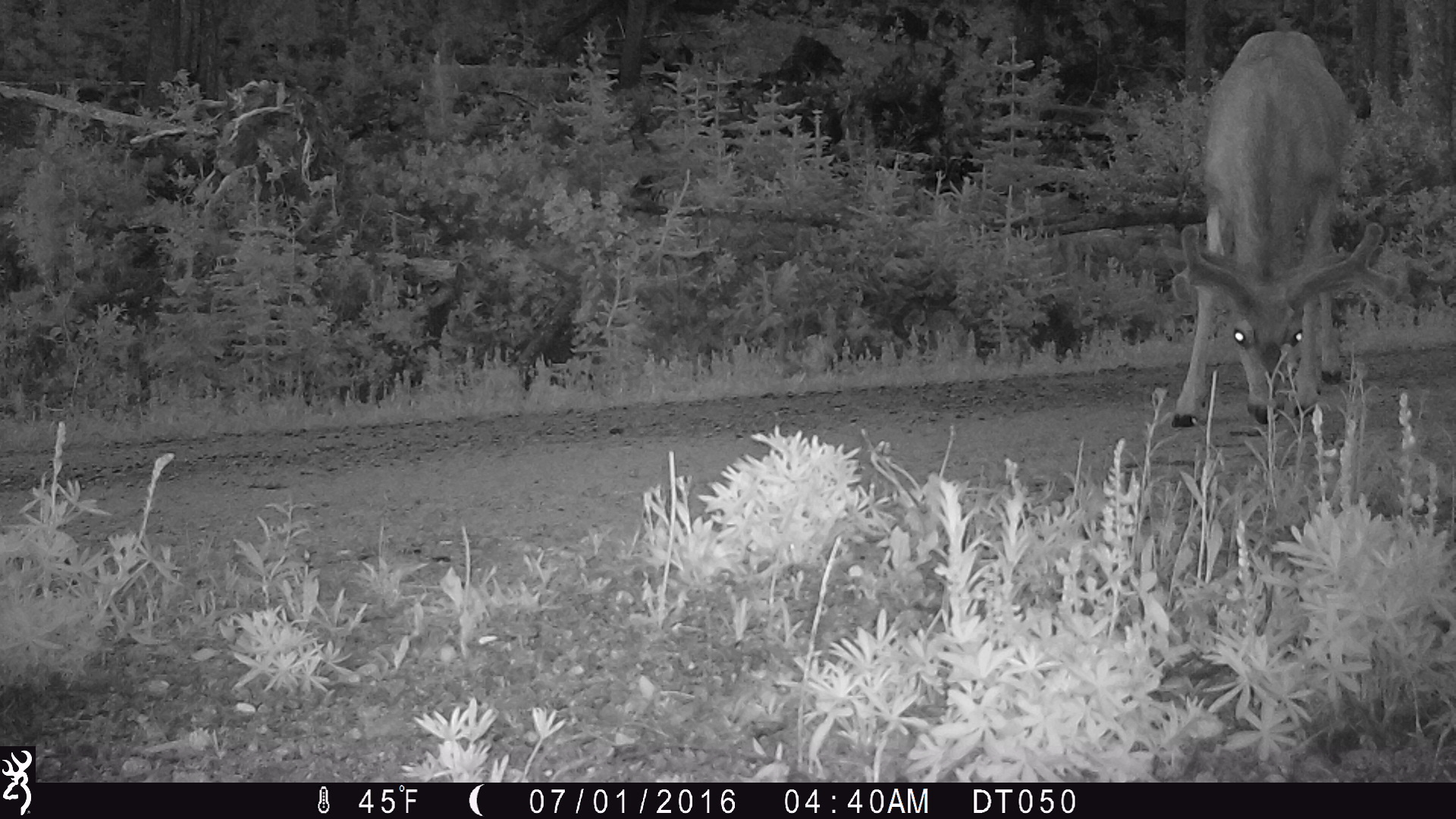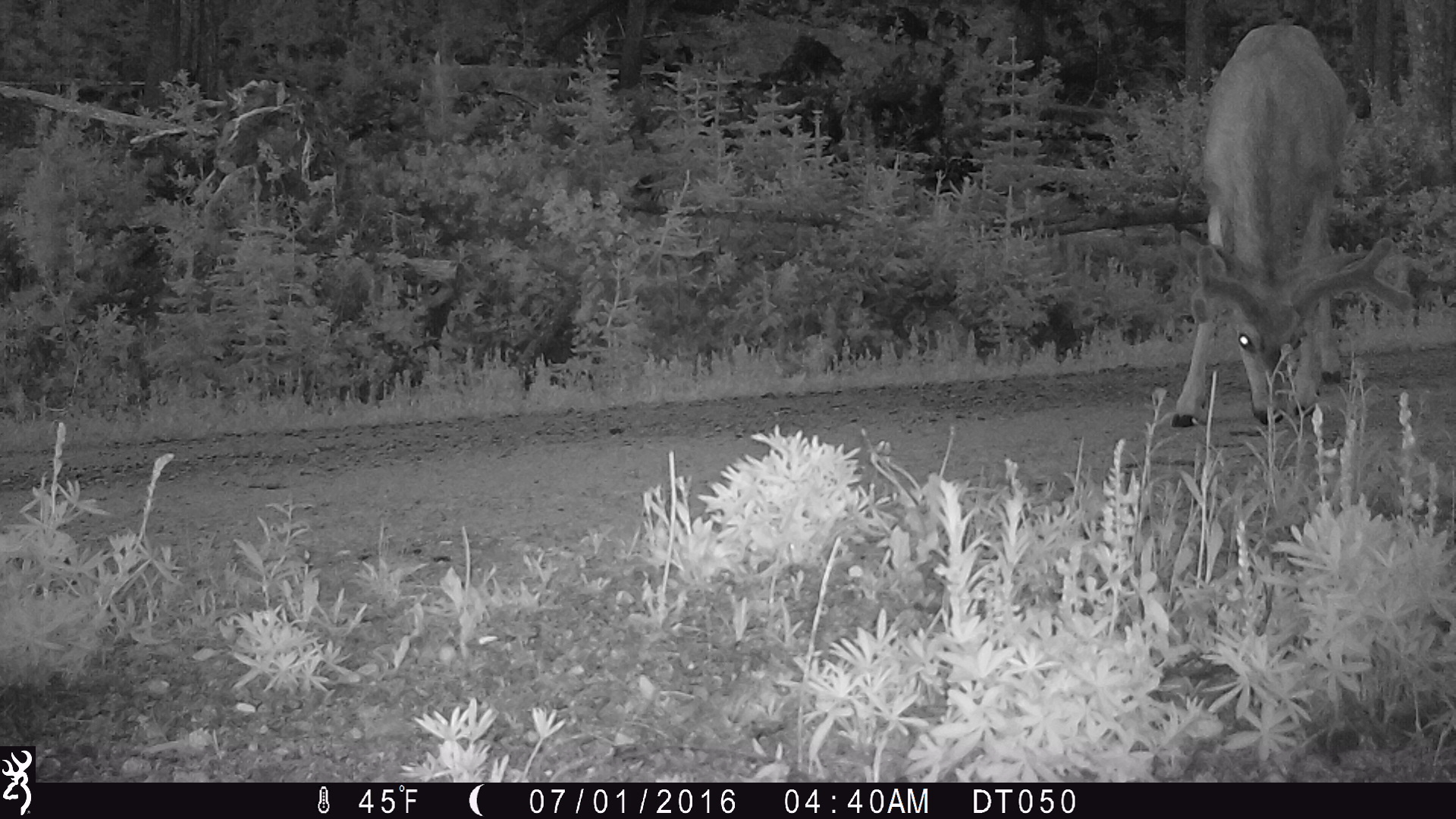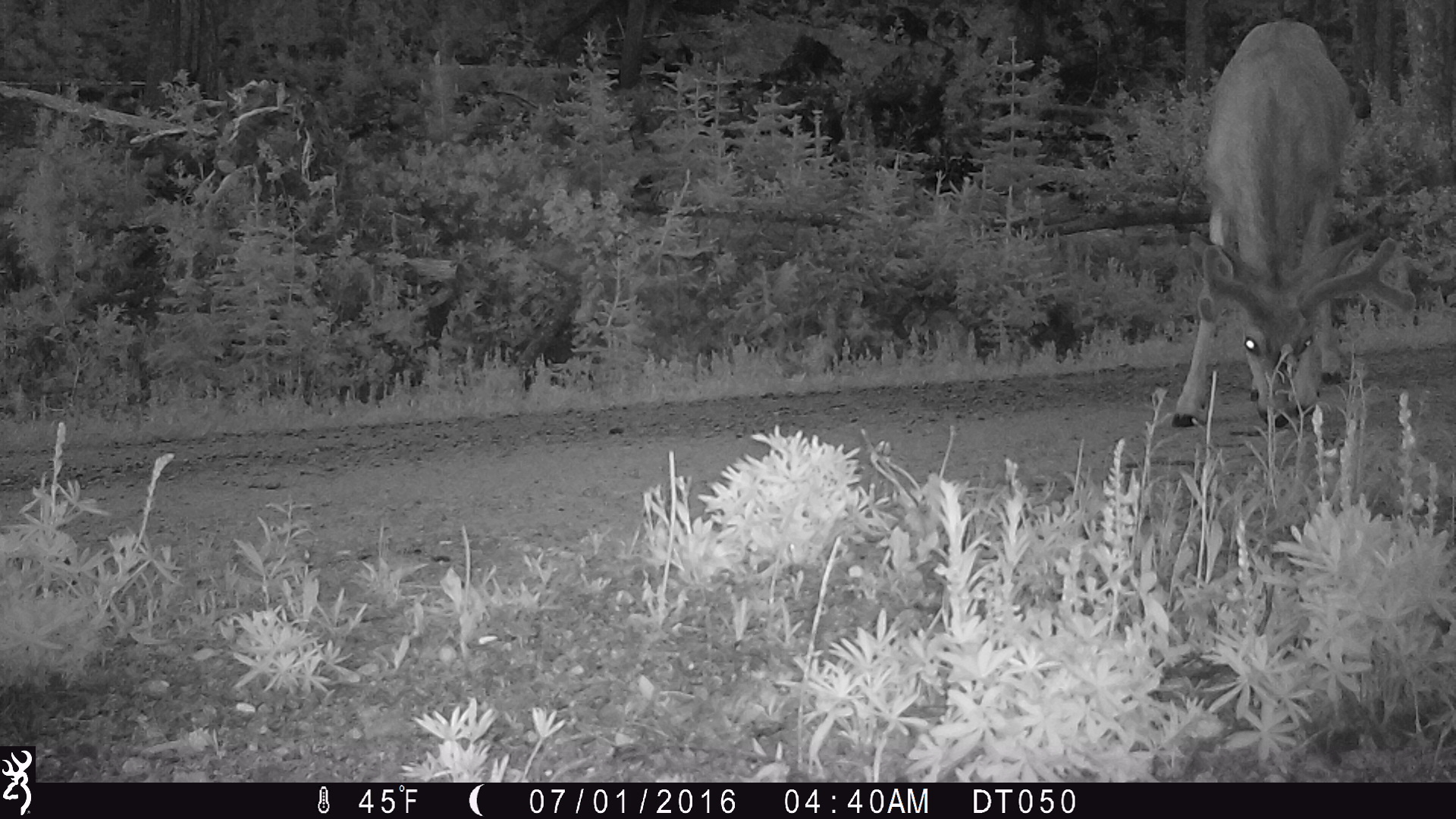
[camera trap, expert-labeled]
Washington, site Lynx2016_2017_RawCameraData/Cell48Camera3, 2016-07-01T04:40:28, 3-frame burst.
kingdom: Animalia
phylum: Chordata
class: Mammalia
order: Artiodactyla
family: Cervidae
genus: Odocoileus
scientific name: Odocoileus hemionus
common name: mule deer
Odocoileus hemionus (mule deer). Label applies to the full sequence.